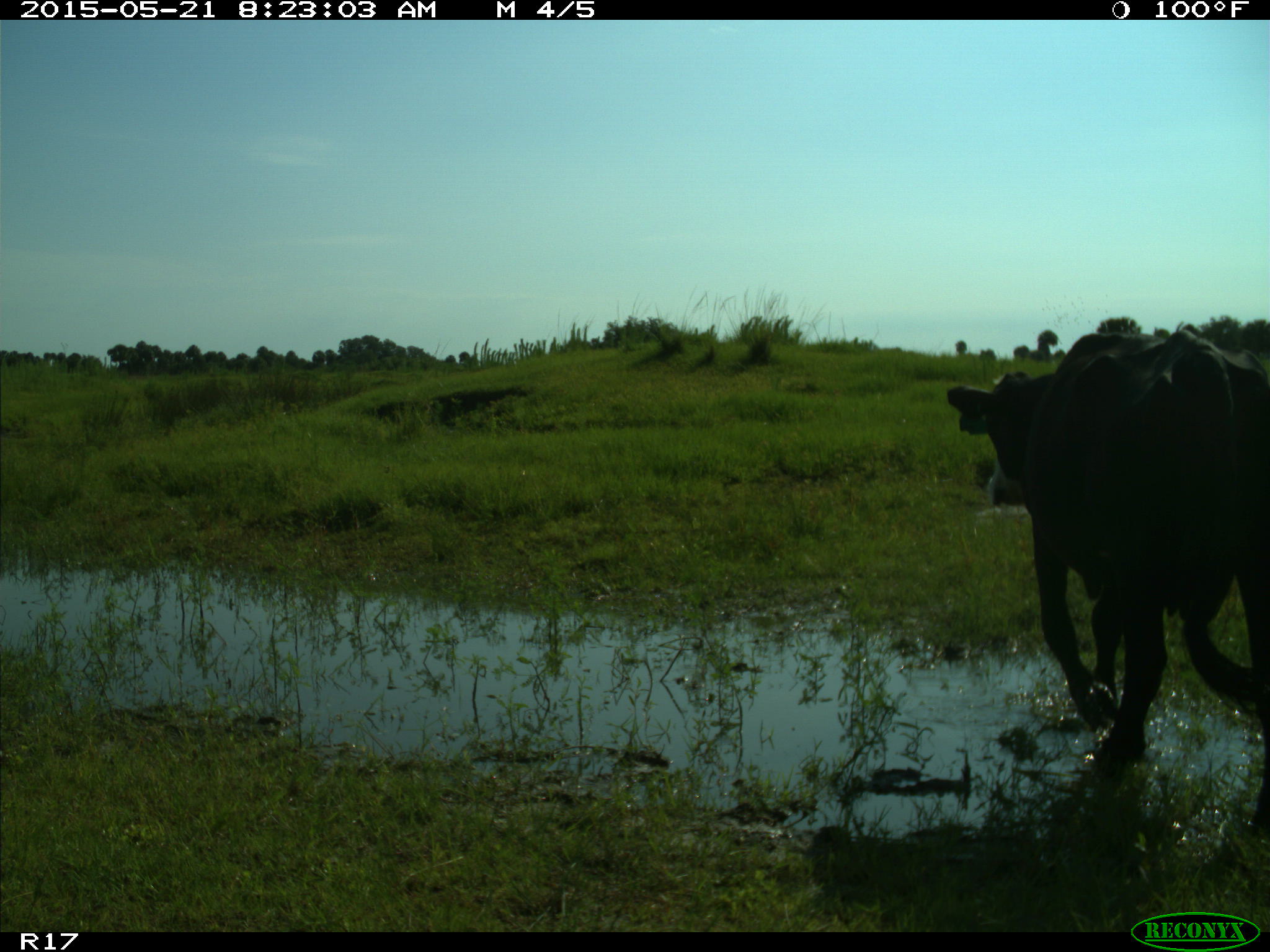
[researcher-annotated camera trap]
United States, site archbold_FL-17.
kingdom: Animalia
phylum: Chordata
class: Mammalia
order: Artiodactyla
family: Bovidae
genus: Bos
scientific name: Bos taurus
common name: domestic cow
Bos taurus (domestic cow).